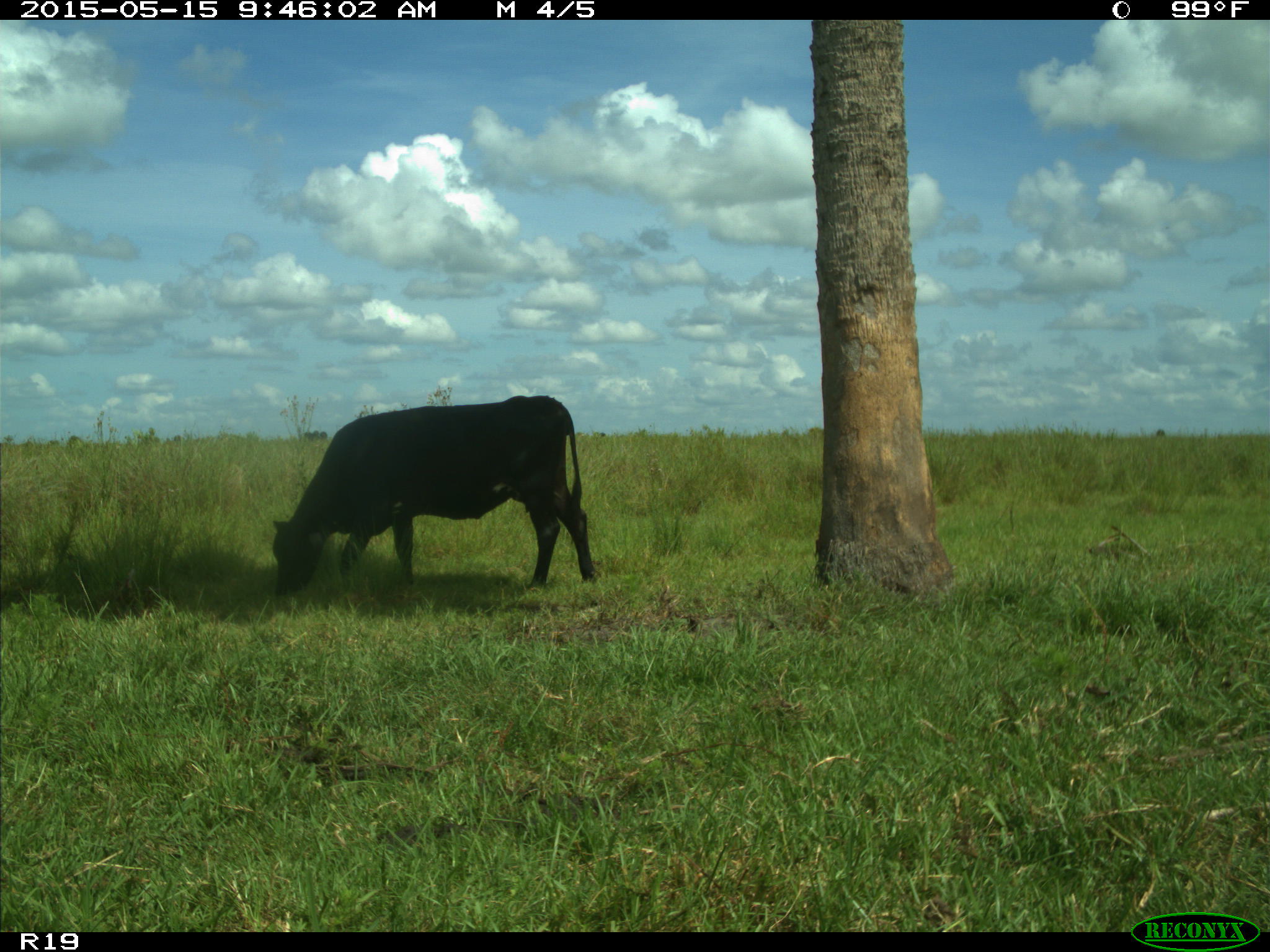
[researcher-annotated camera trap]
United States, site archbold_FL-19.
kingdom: Animalia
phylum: Chordata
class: Mammalia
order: Artiodactyla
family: Bovidae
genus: Bos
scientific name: Bos taurus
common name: domestic cow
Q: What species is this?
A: Bos taurus (domestic cow).